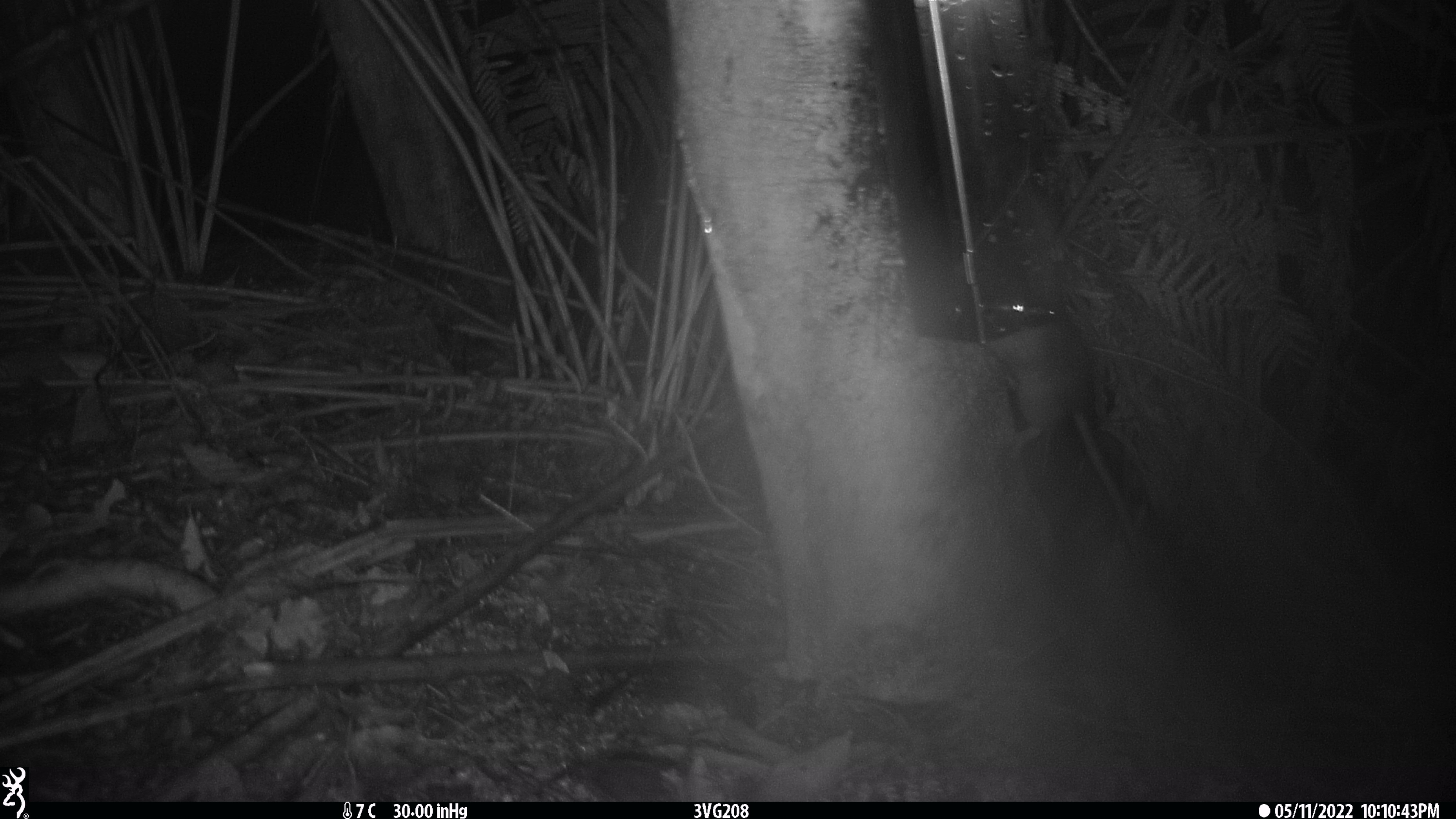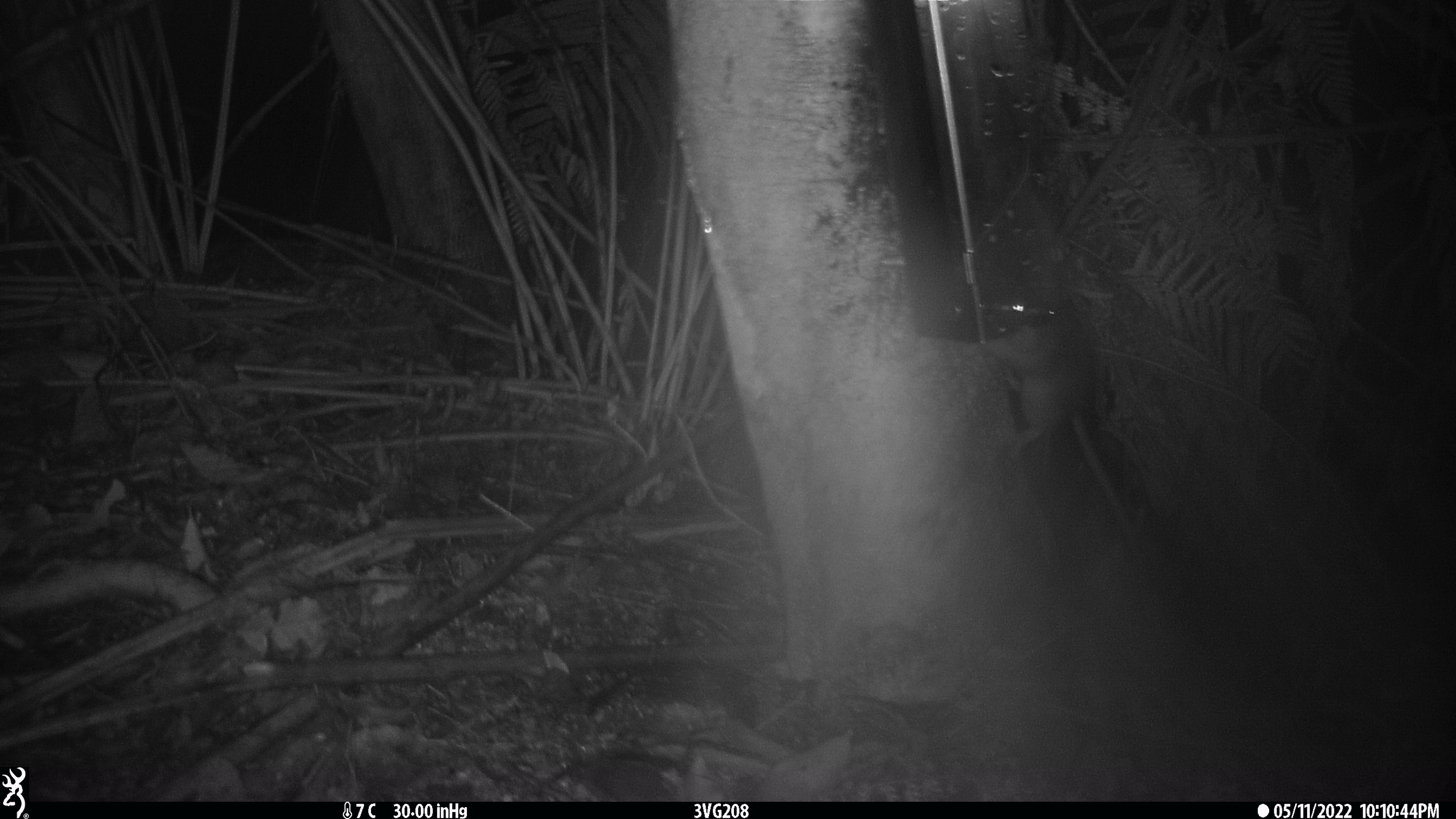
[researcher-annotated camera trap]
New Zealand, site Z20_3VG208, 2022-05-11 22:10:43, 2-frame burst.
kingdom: Animalia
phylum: Chordata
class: Mammalia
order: Rodentia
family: Muridae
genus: Rattus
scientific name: Rattus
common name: rat